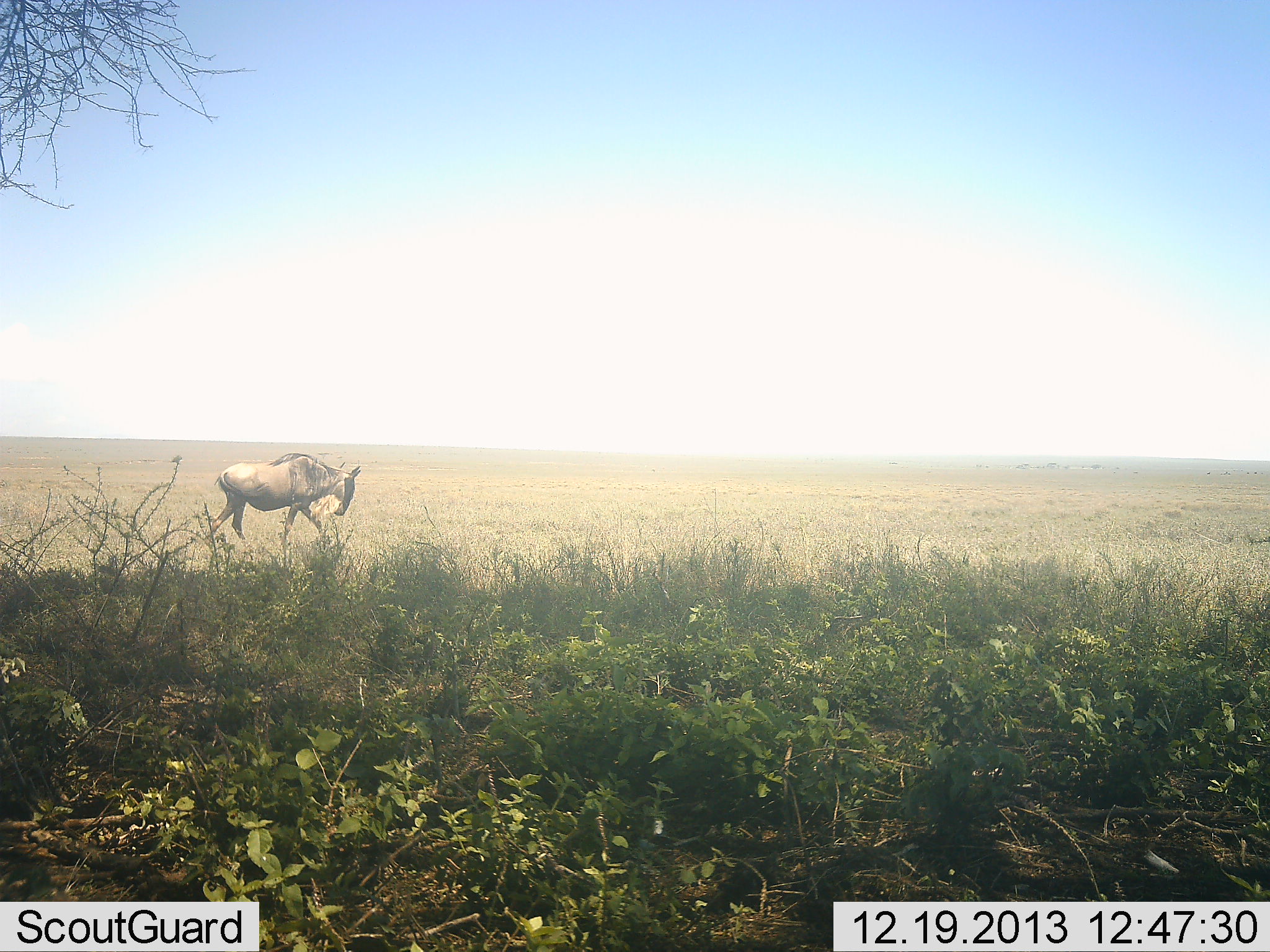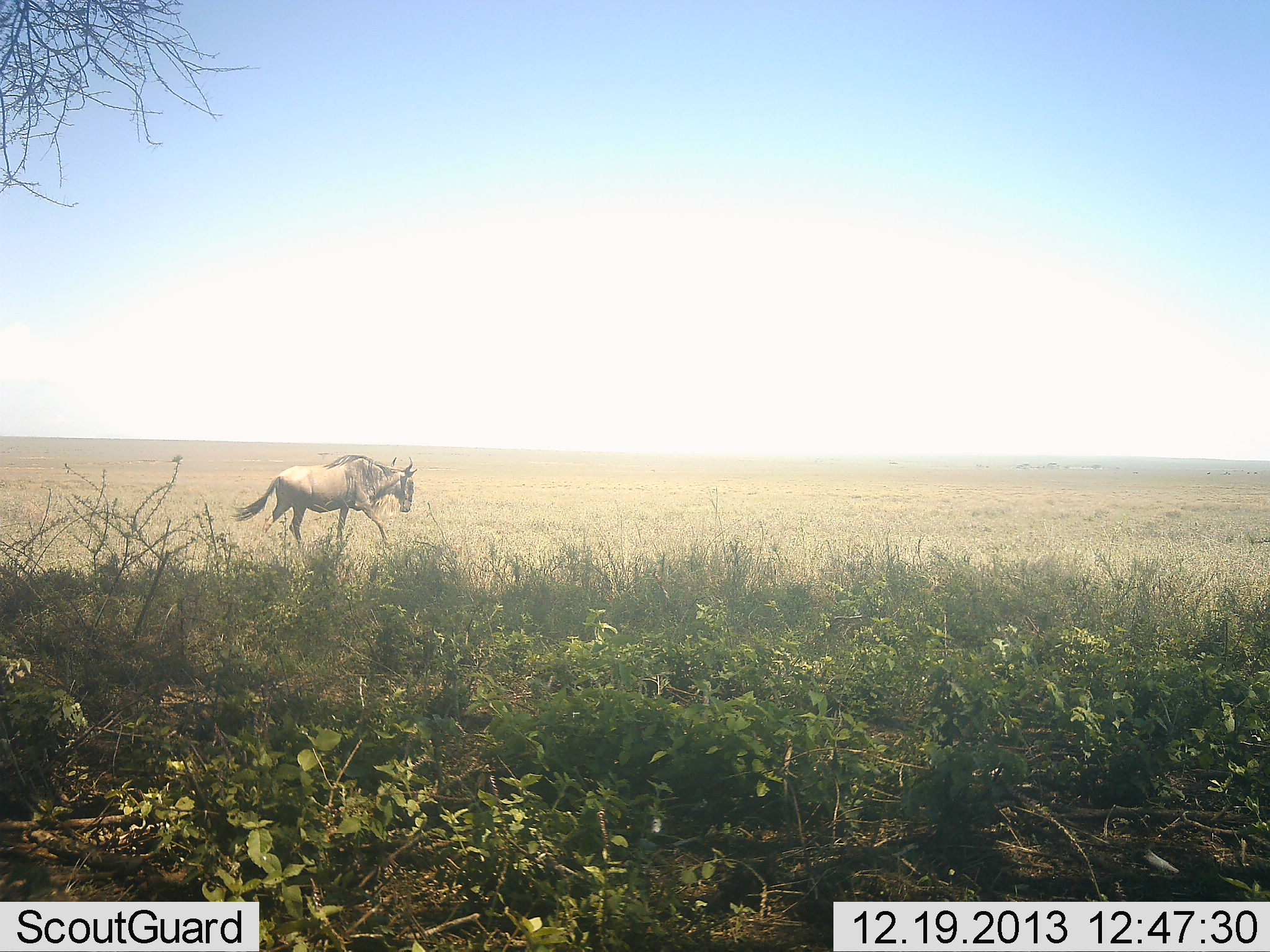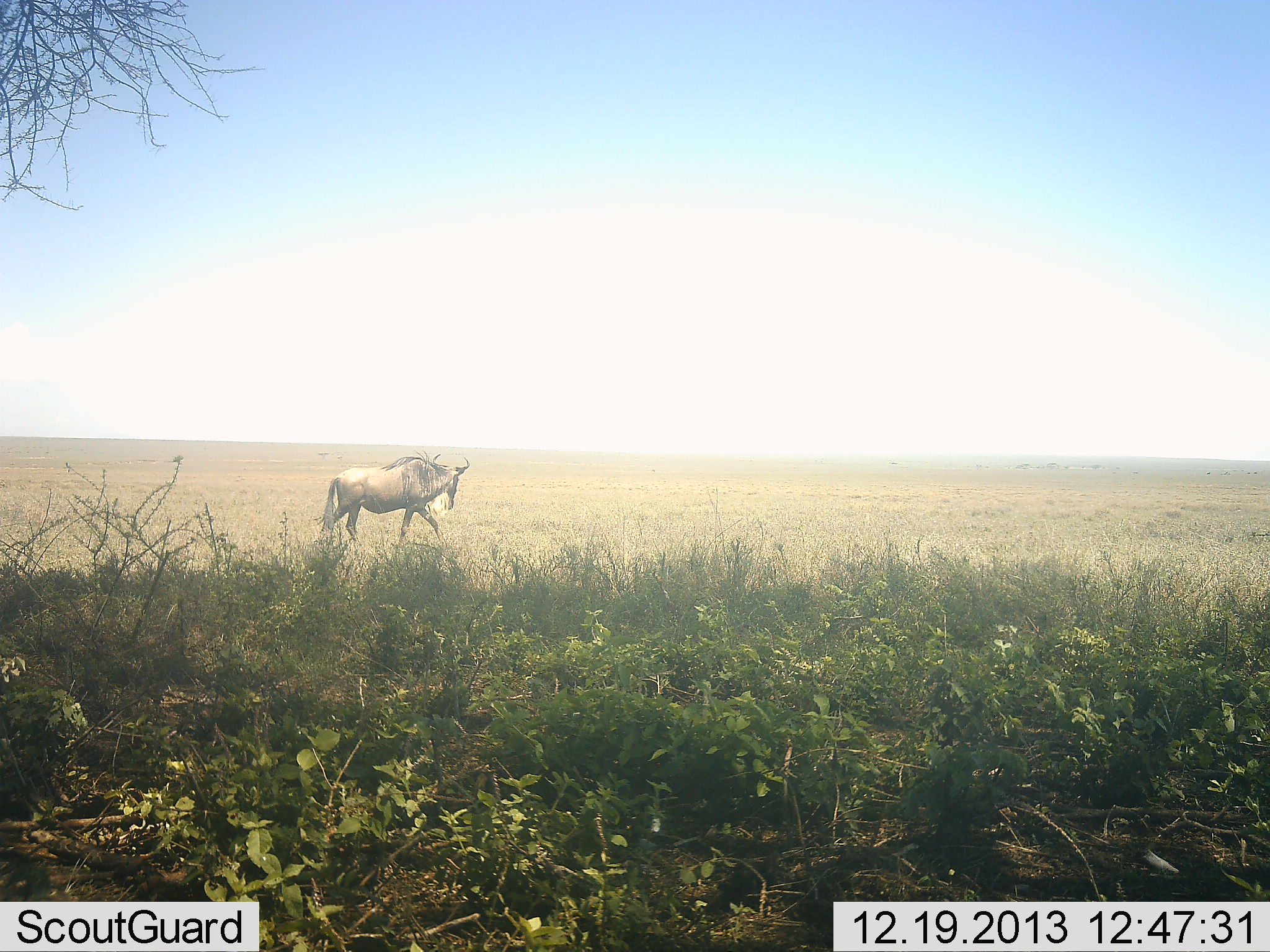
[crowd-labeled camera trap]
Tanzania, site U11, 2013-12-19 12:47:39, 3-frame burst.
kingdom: Animalia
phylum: Chordata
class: Mammalia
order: Artiodactyla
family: Bovidae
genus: Connochaetes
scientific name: Connochaetes taurinus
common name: blue wildebeest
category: wildebeest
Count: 1.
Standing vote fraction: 0%.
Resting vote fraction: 0%.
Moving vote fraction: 100%.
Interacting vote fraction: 0%.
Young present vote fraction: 0%.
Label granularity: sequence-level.